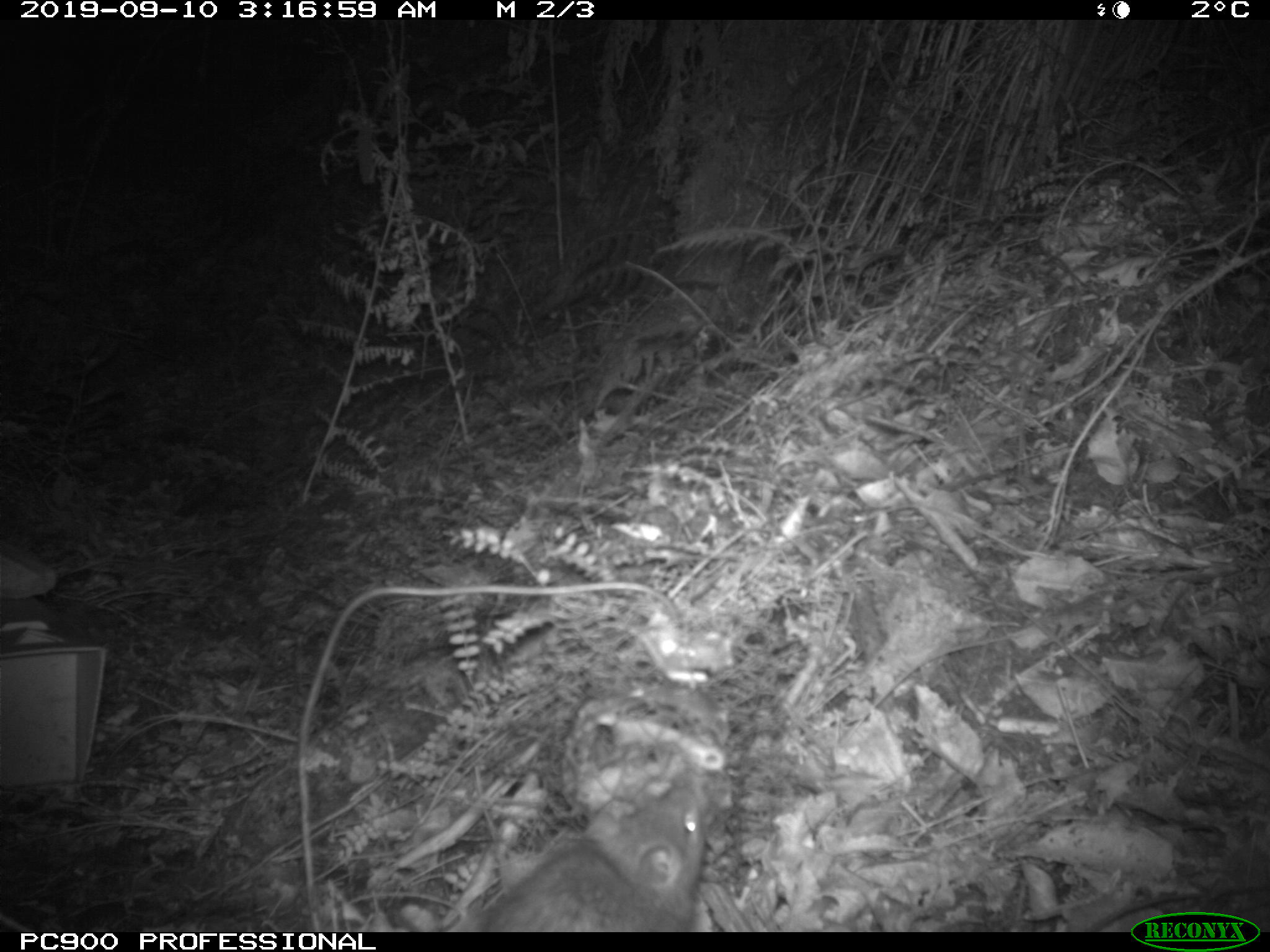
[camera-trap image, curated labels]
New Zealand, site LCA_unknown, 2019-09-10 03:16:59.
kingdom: Animalia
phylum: Chordata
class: Mammalia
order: Rodentia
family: Muridae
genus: Rattus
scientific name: Rattus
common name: rat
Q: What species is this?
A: Rat (Rattus).